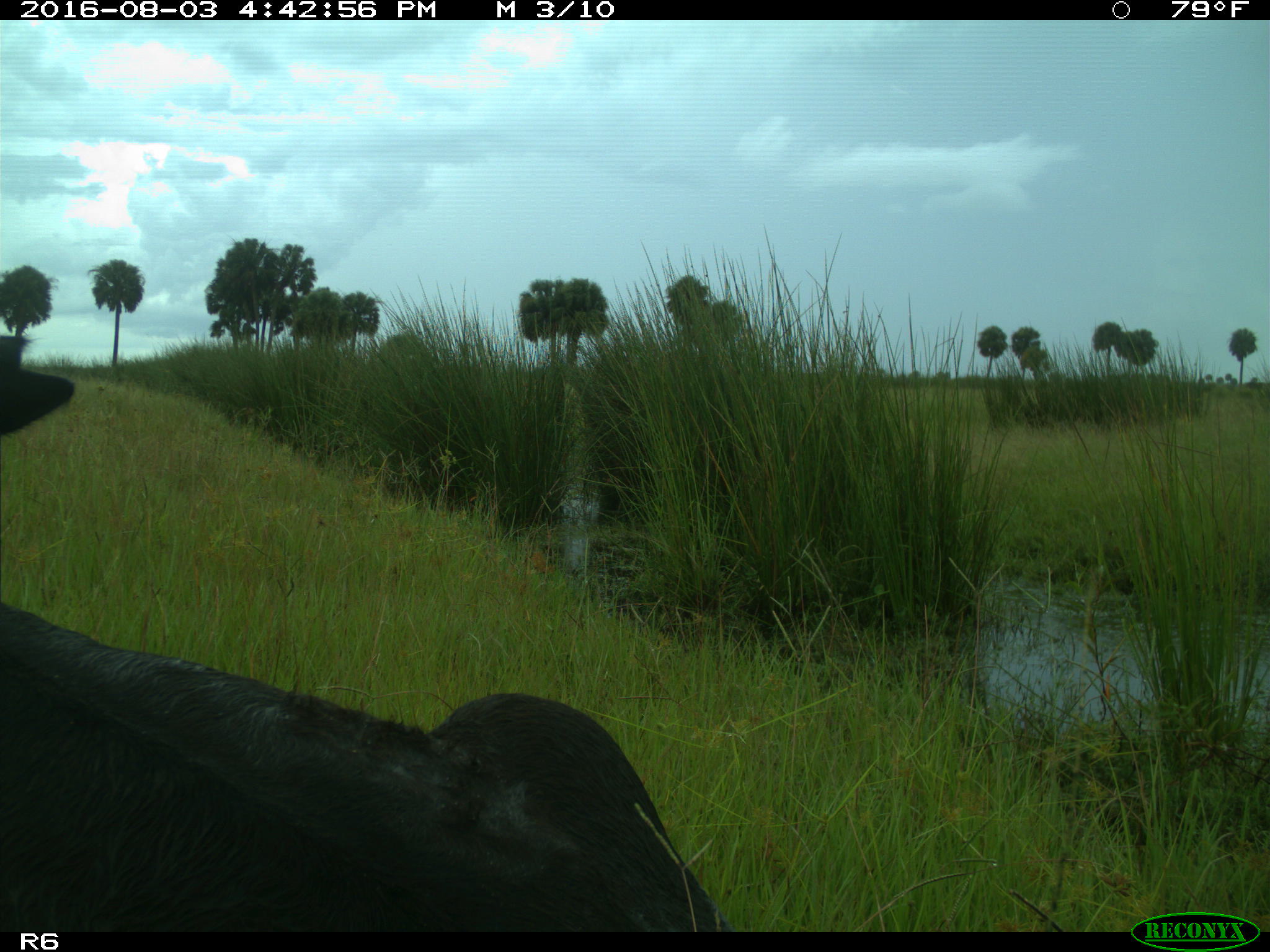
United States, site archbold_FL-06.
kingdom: Animalia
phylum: Chordata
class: Mammalia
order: Artiodactyla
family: Bovidae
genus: Bos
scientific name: Bos taurus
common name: domestic cow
Bos taurus (domestic cow).